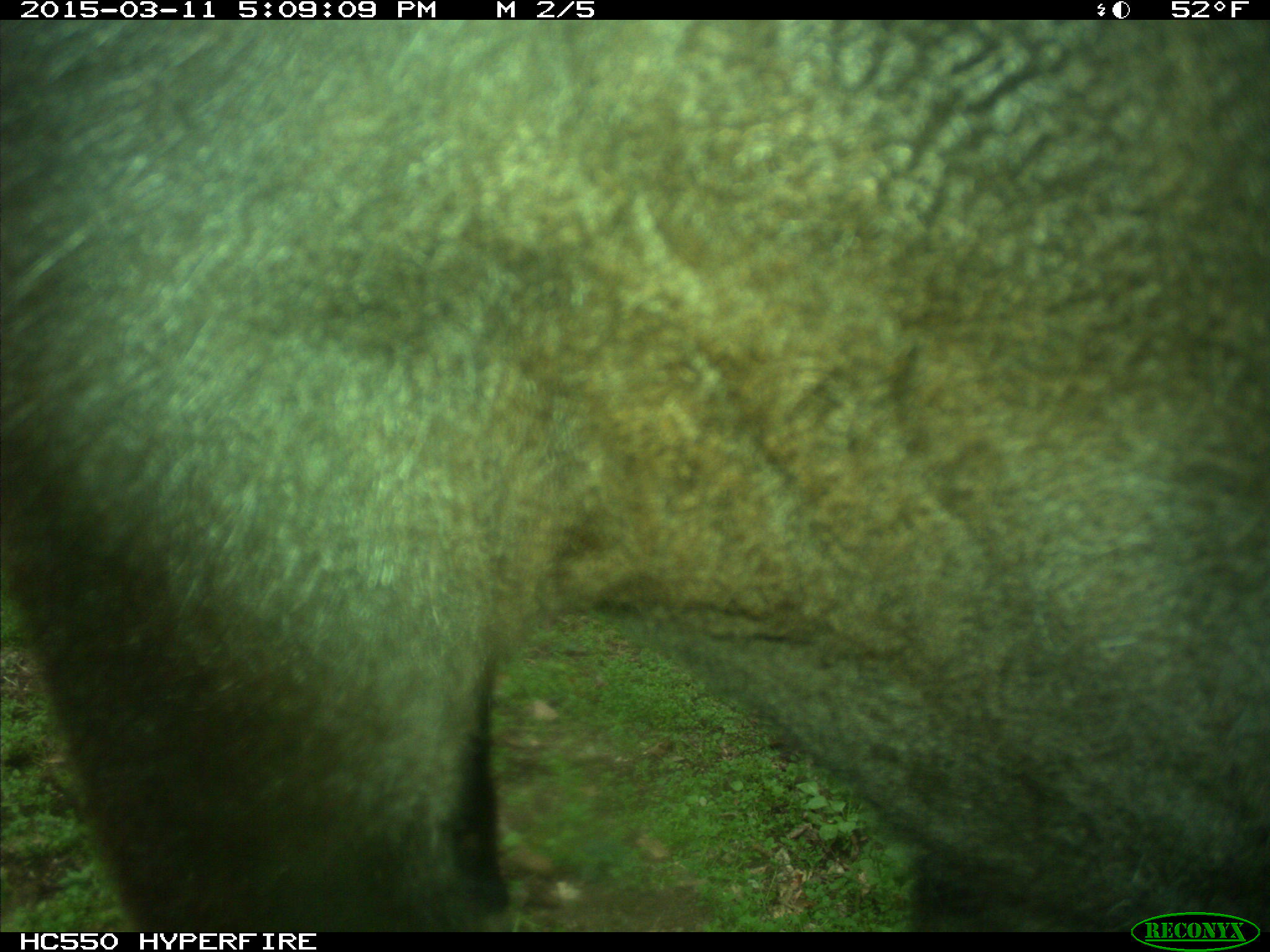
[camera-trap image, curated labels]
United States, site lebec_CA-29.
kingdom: Animalia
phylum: Chordata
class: Mammalia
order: Artiodactyla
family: Bovidae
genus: Bos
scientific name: Bos taurus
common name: domestic cow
Bos taurus (domestic cow).